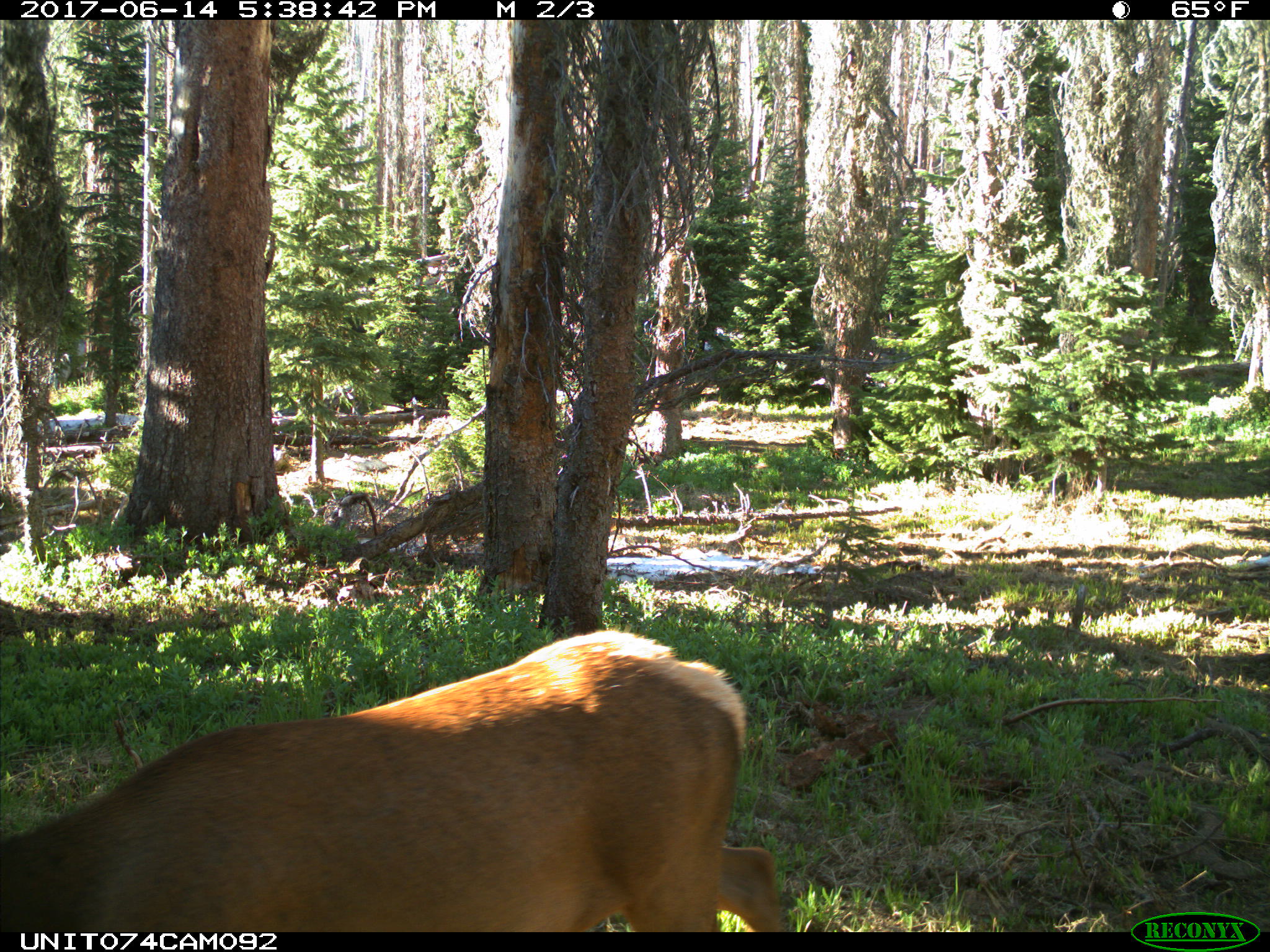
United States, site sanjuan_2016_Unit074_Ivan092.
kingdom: Animalia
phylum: Chordata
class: Mammalia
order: Artiodactyla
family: Cervidae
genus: Cervus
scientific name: Cervus elaphus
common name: red deer